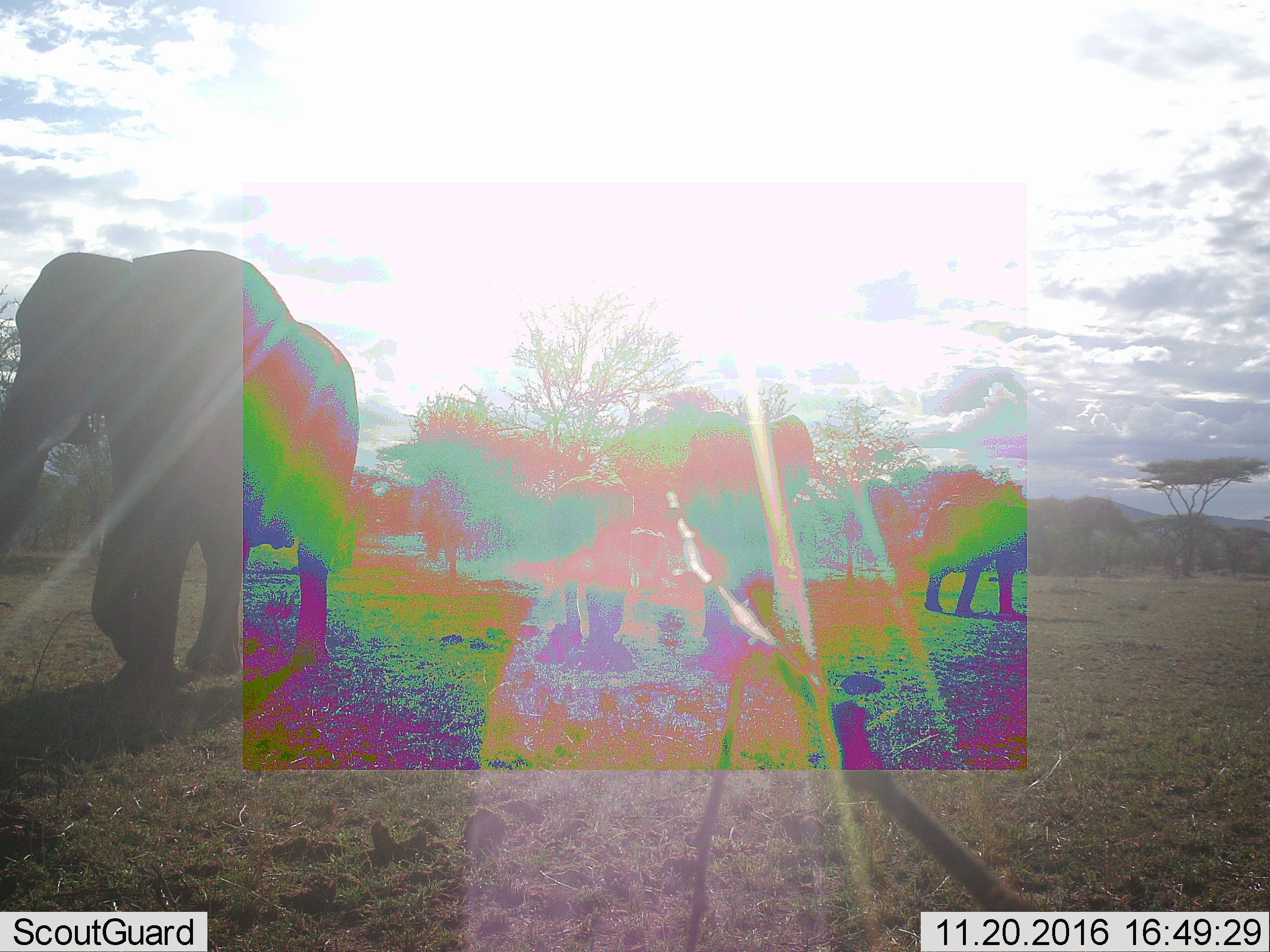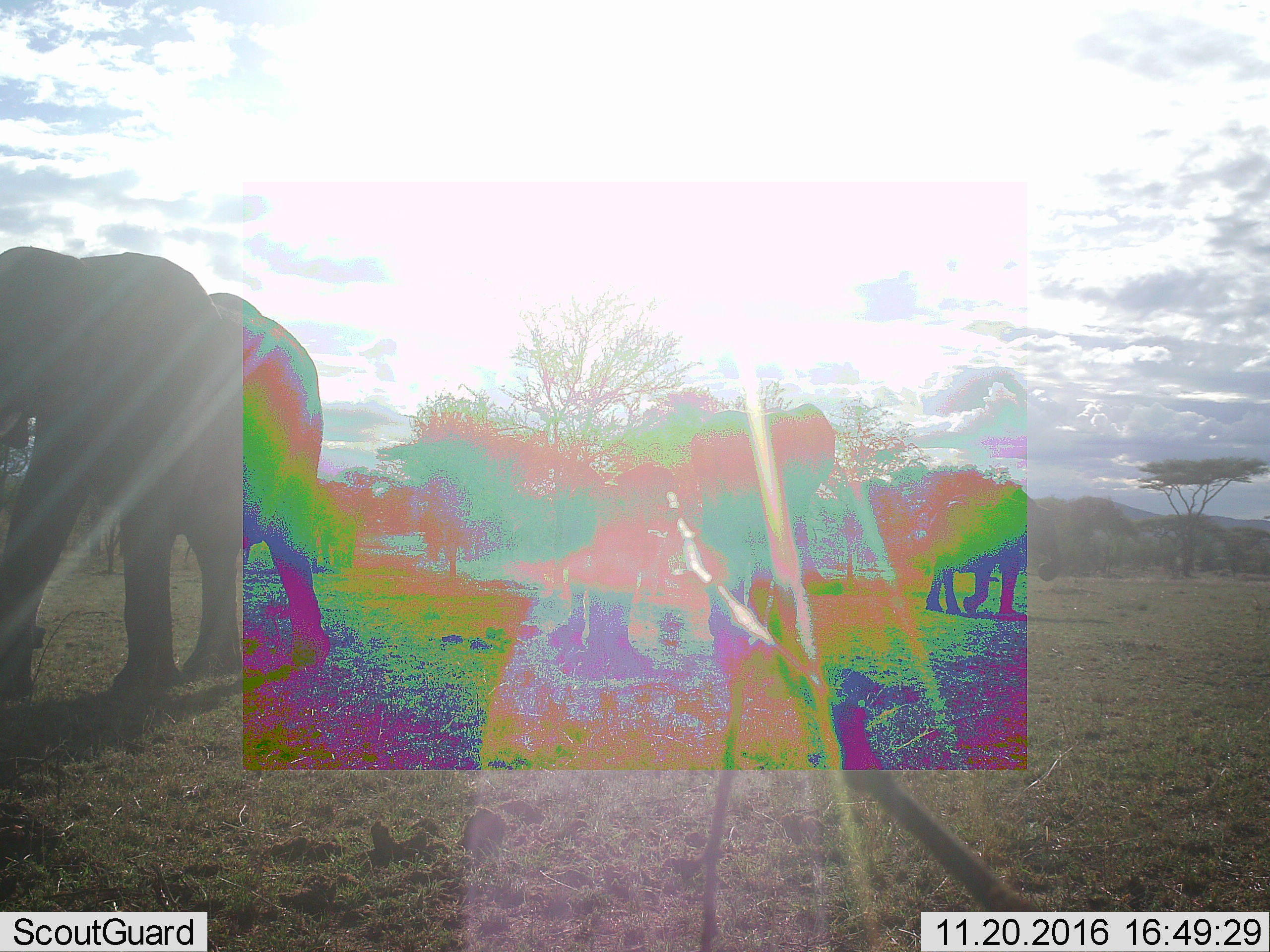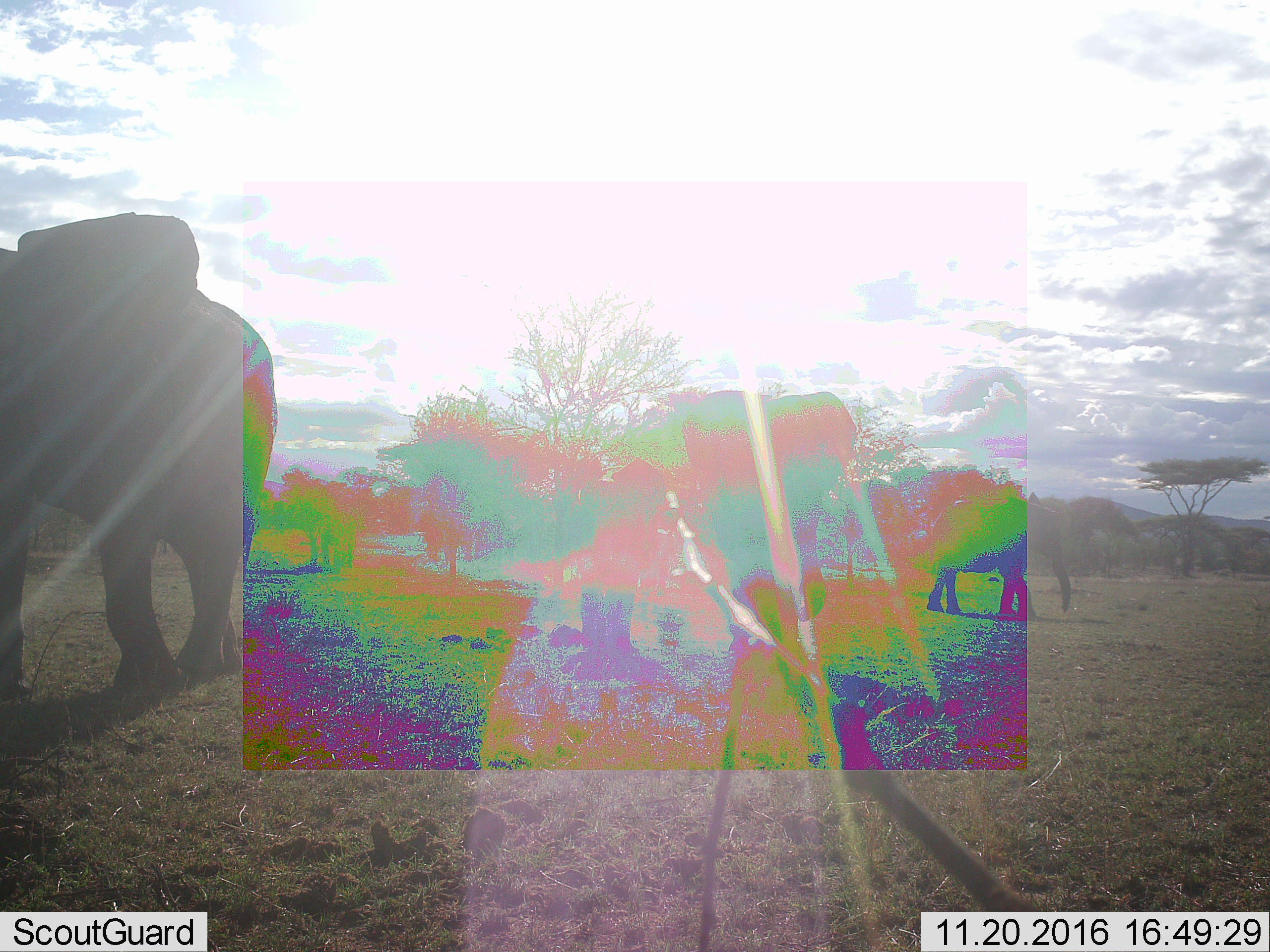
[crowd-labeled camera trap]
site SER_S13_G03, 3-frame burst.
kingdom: Animalia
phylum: Chordata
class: Mammalia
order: Proboscidea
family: Elephantidae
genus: Loxodonta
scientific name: Loxodonta africana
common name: african bush elephant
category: elephant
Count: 4.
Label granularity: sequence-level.